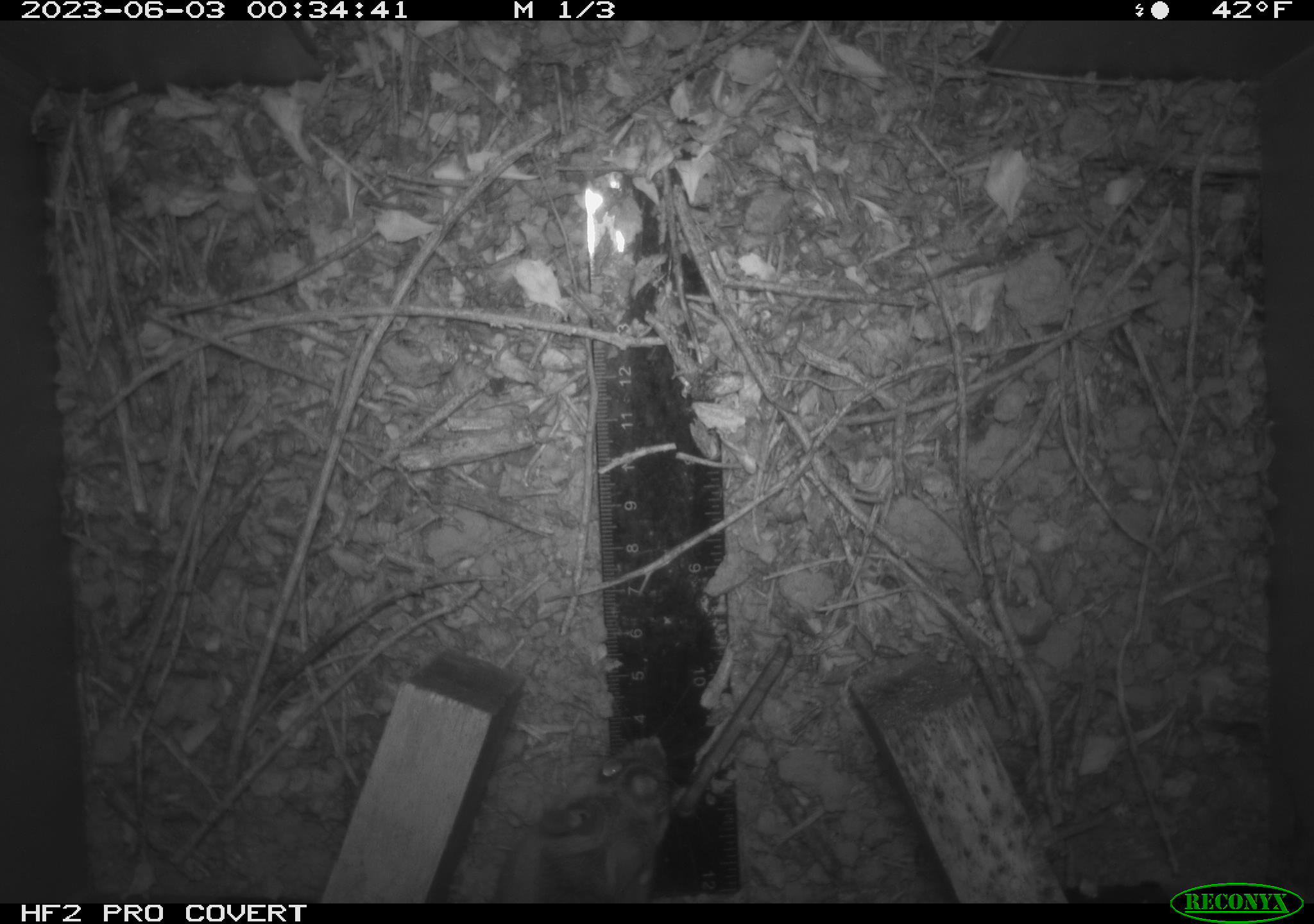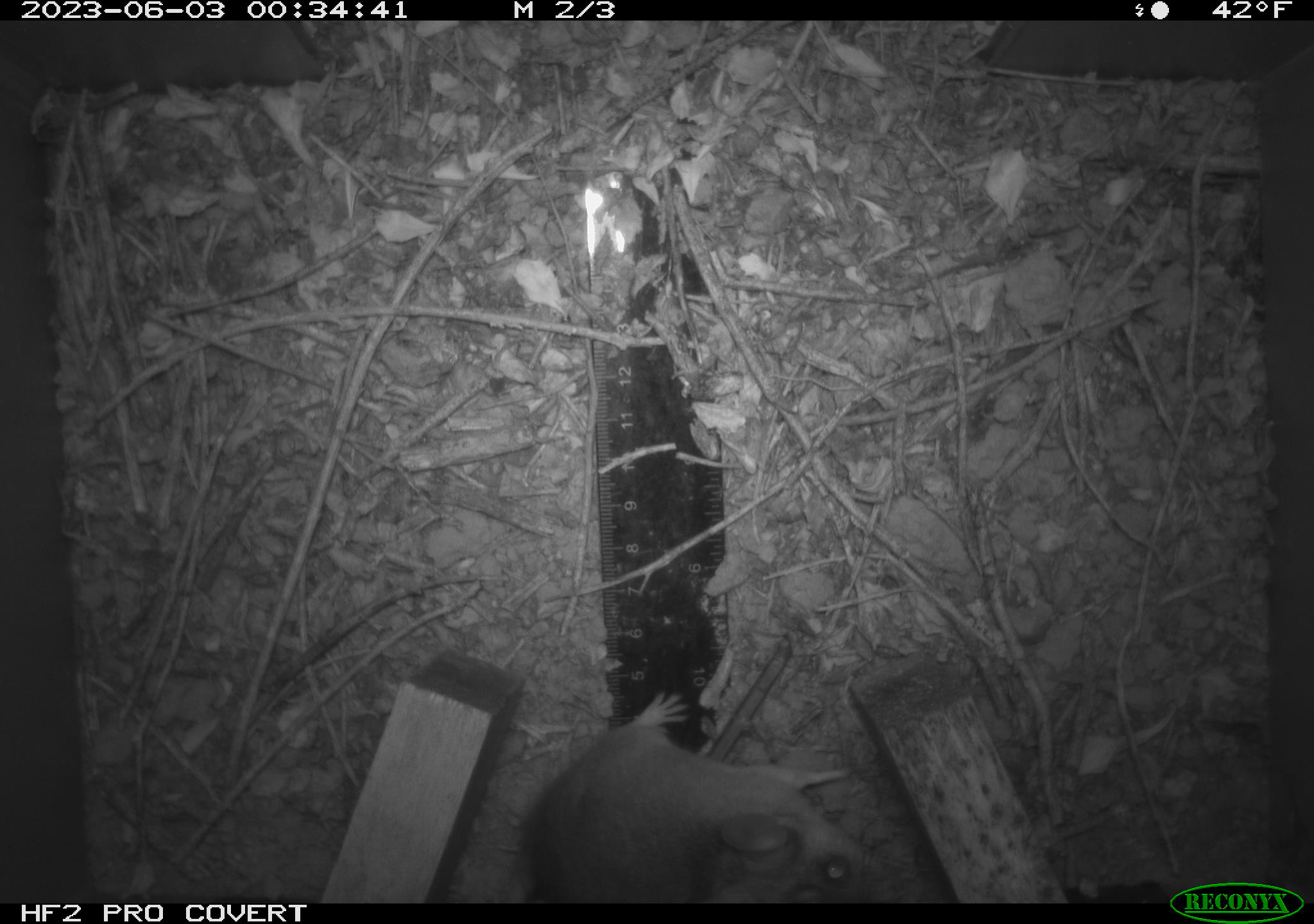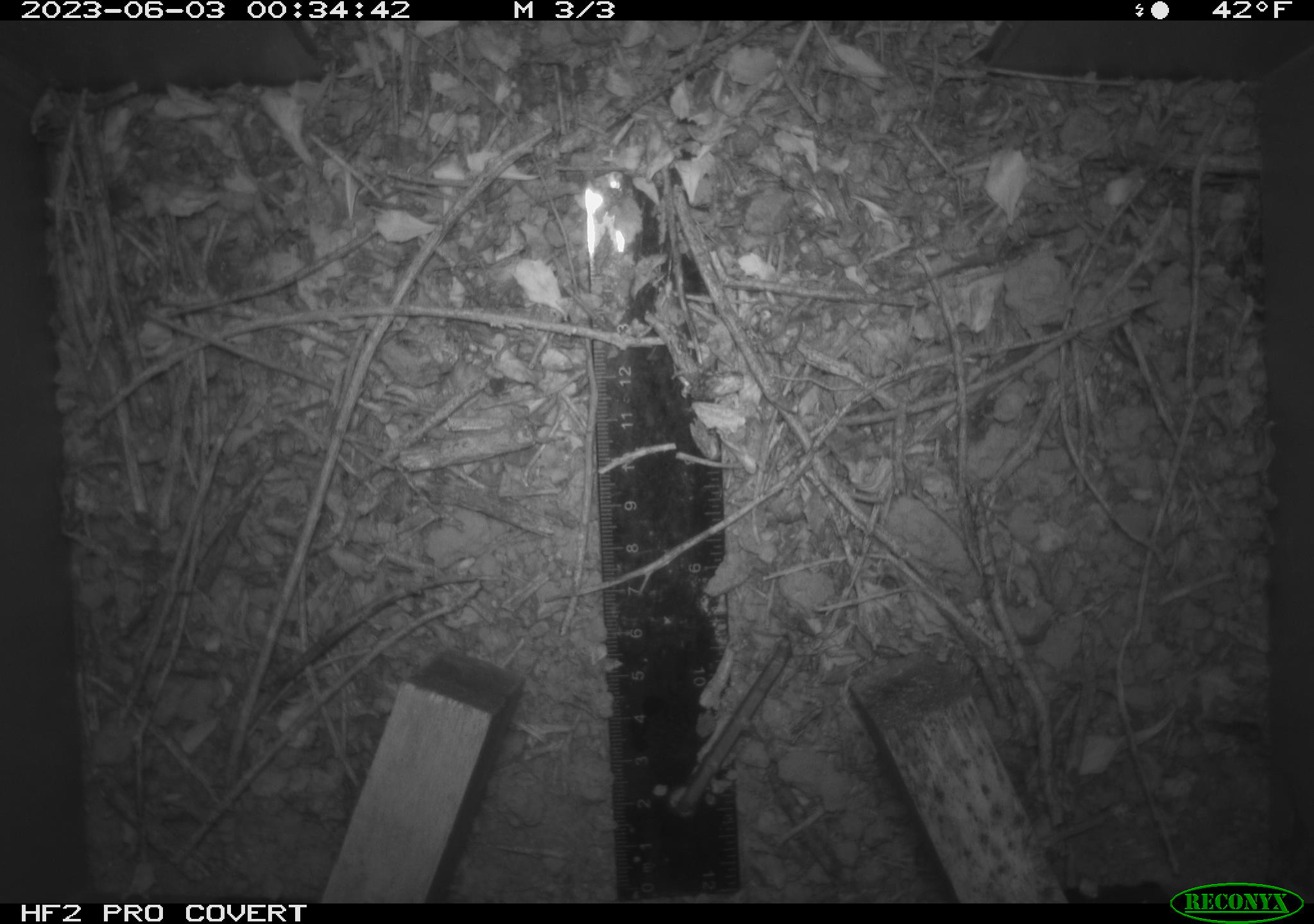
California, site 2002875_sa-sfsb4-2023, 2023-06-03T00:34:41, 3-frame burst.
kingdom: Animalia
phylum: Chordata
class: Mammalia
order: Rodentia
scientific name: Rodentia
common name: mouse species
Mouse species (Rodentia).